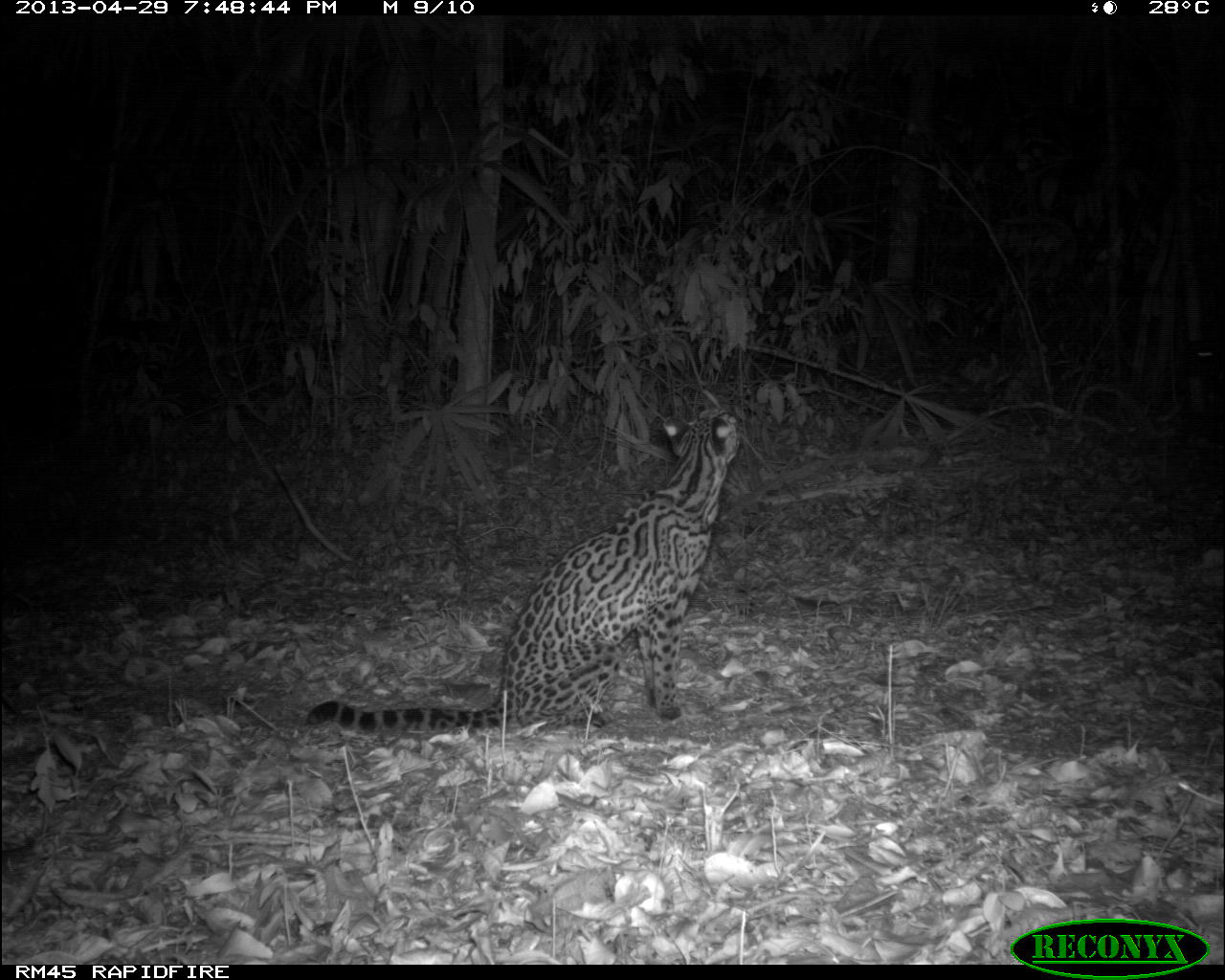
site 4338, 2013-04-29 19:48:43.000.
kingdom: Animalia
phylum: Chordata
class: Mammalia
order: Carnivora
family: Felidae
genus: Leopardus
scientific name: Leopardus pardalis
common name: ocelot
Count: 1.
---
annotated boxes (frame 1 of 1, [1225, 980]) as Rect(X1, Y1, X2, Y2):
leopardus pardalis: Rect(303, 405, 741, 736)